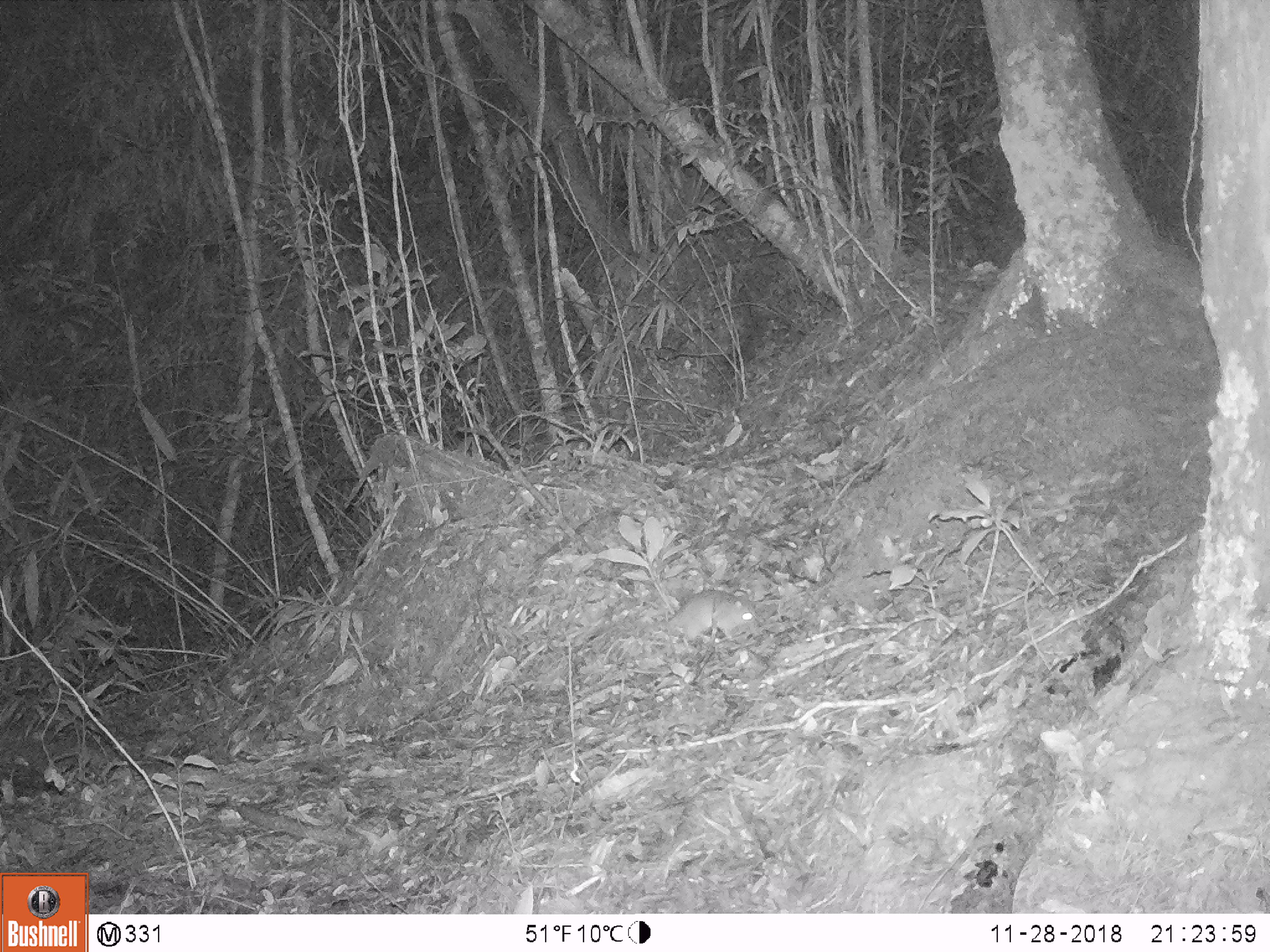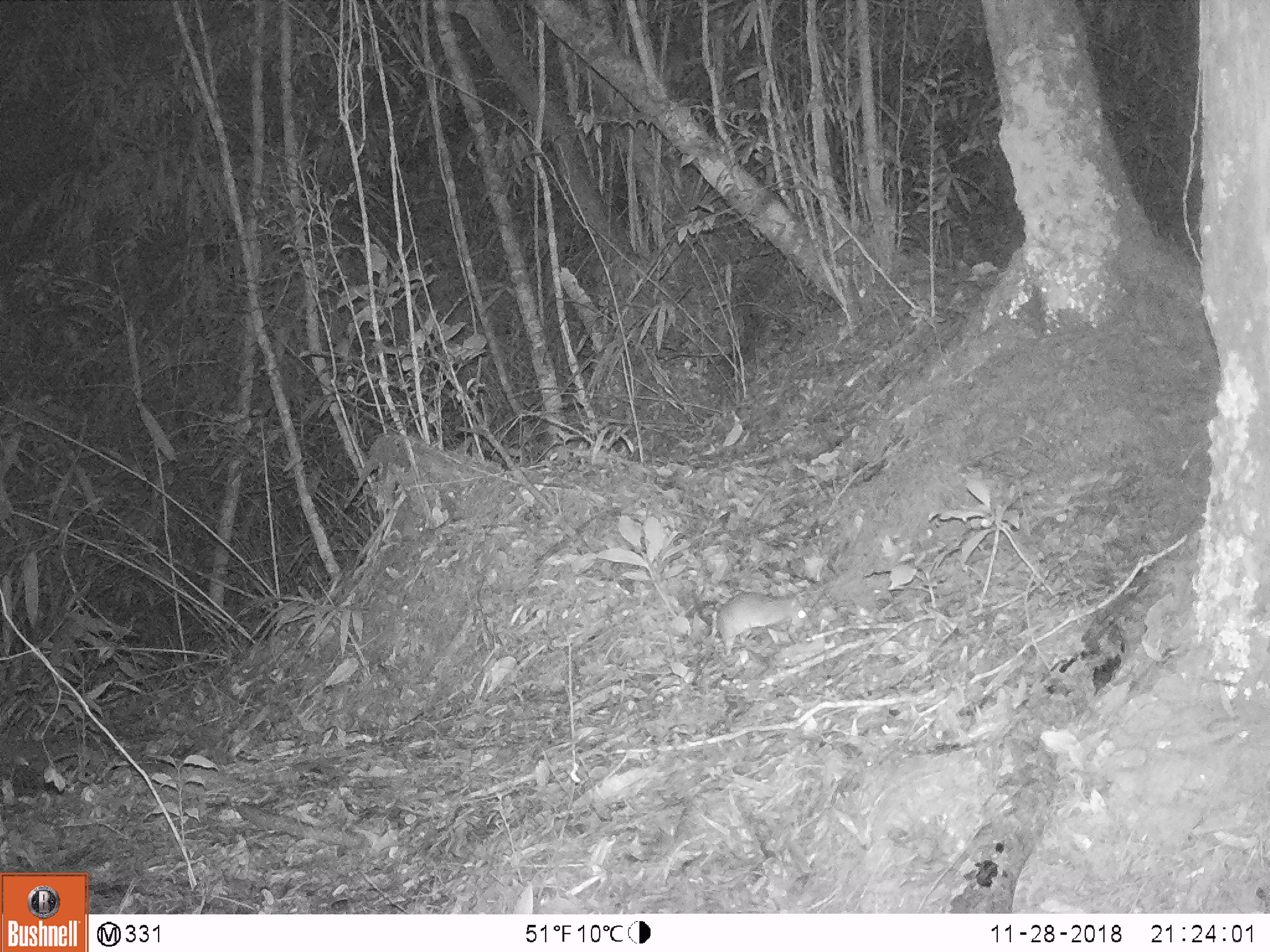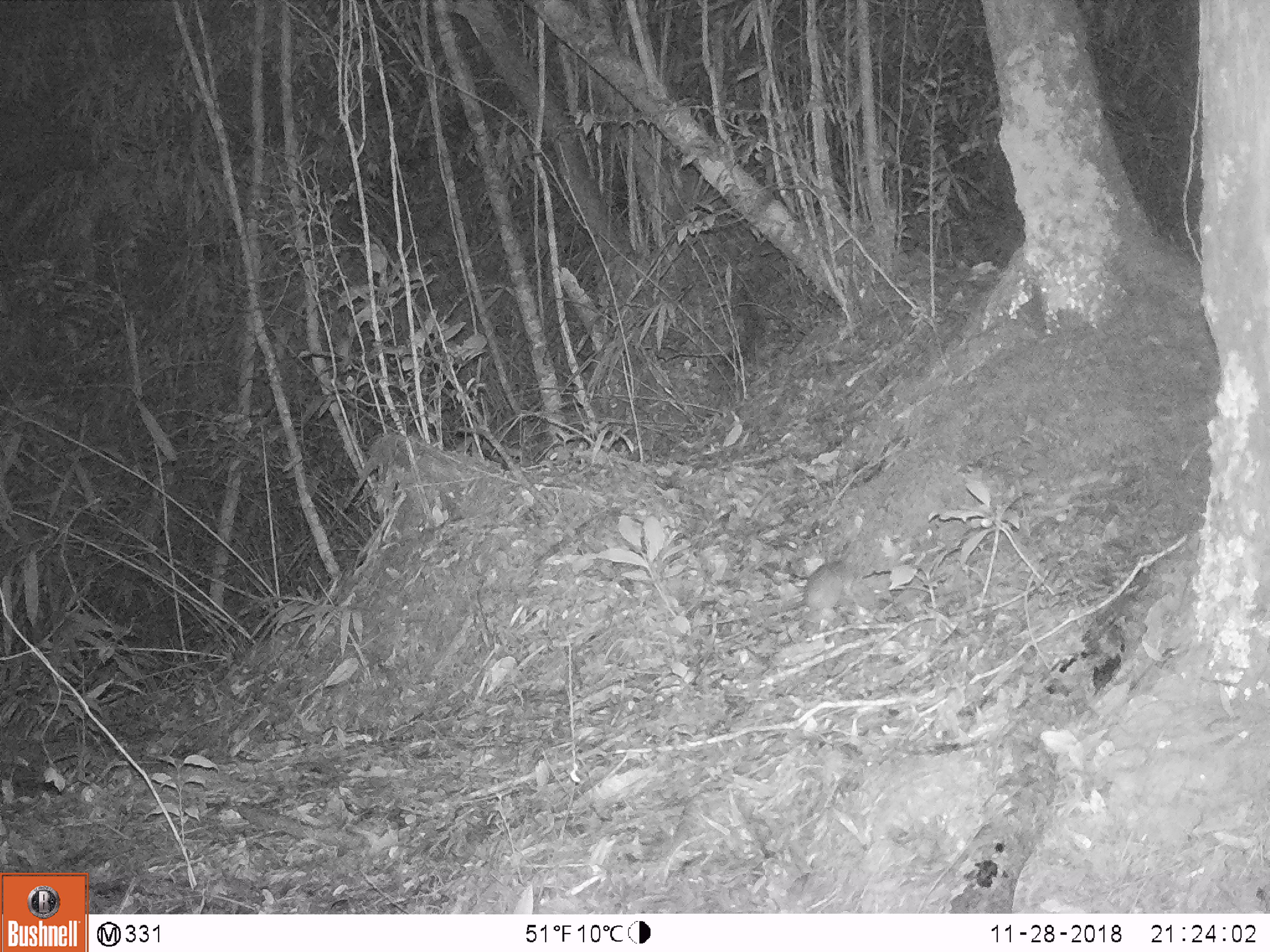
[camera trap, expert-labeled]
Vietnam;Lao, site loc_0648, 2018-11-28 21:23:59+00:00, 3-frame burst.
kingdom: Animalia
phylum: Chordata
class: Mammalia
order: Rodentia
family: Muridae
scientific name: Muridae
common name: old-world mice and rats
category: unidentified murid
Unidentified murid (old-world mice and rats) (Muridae). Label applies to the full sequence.